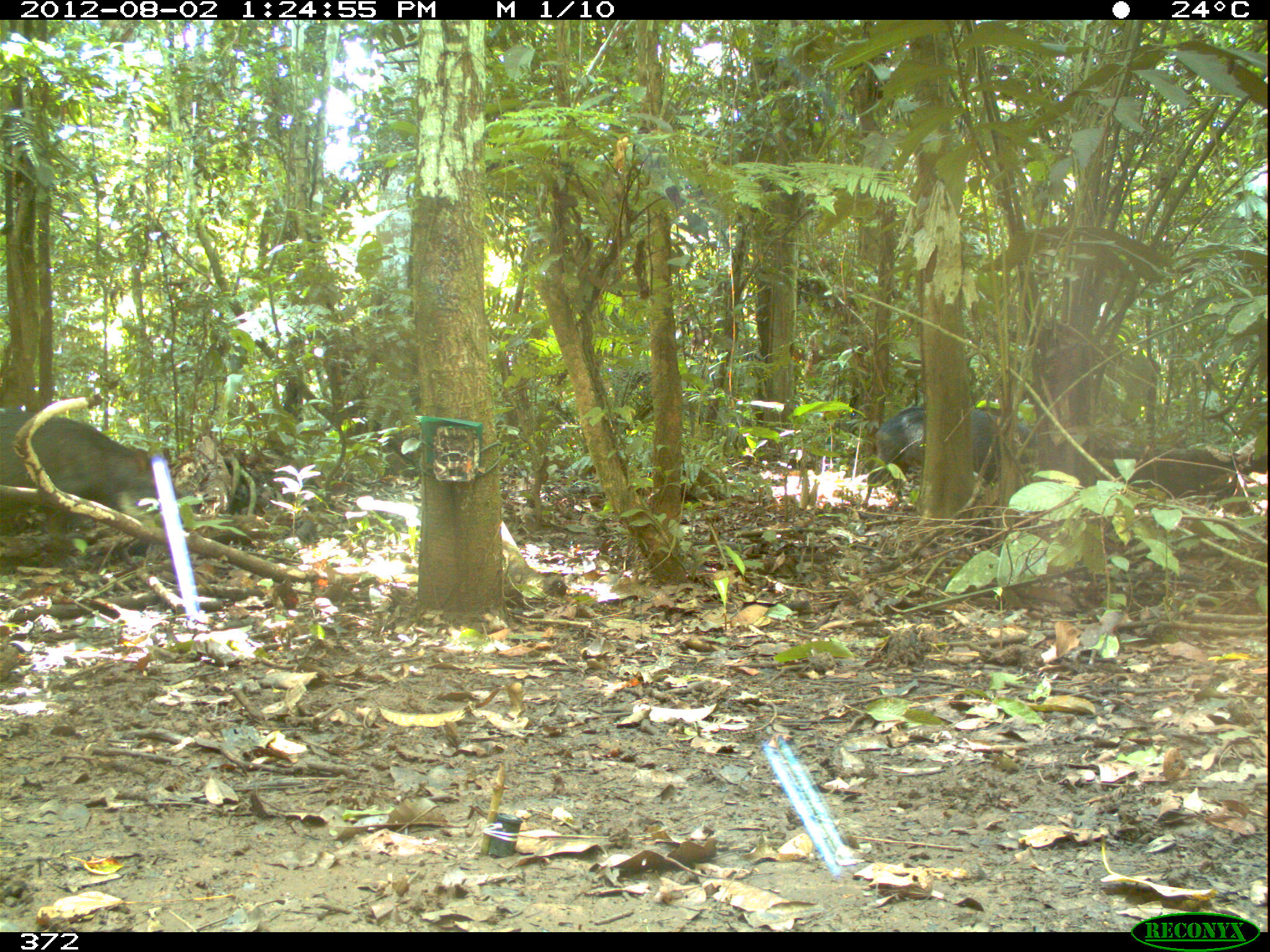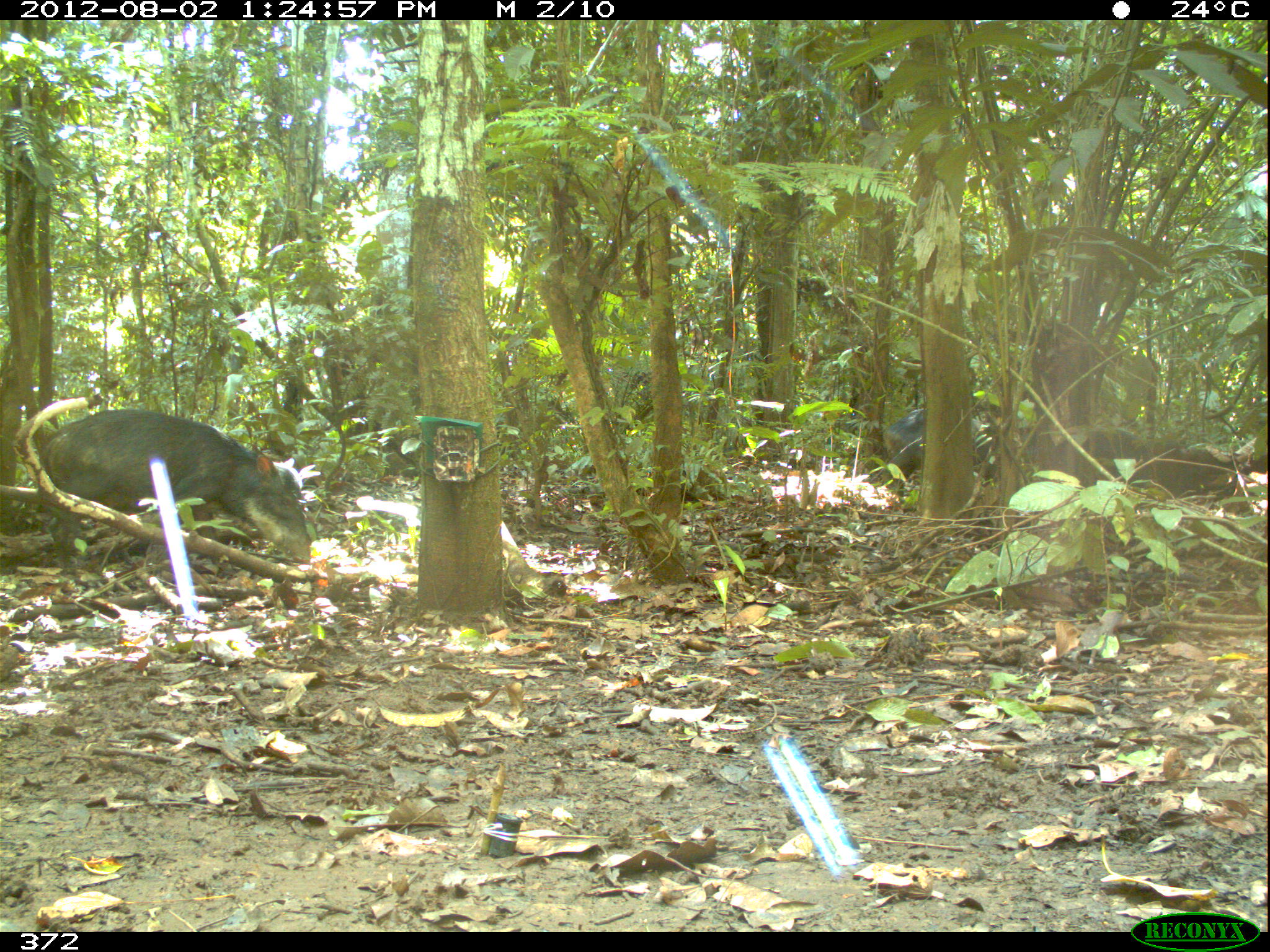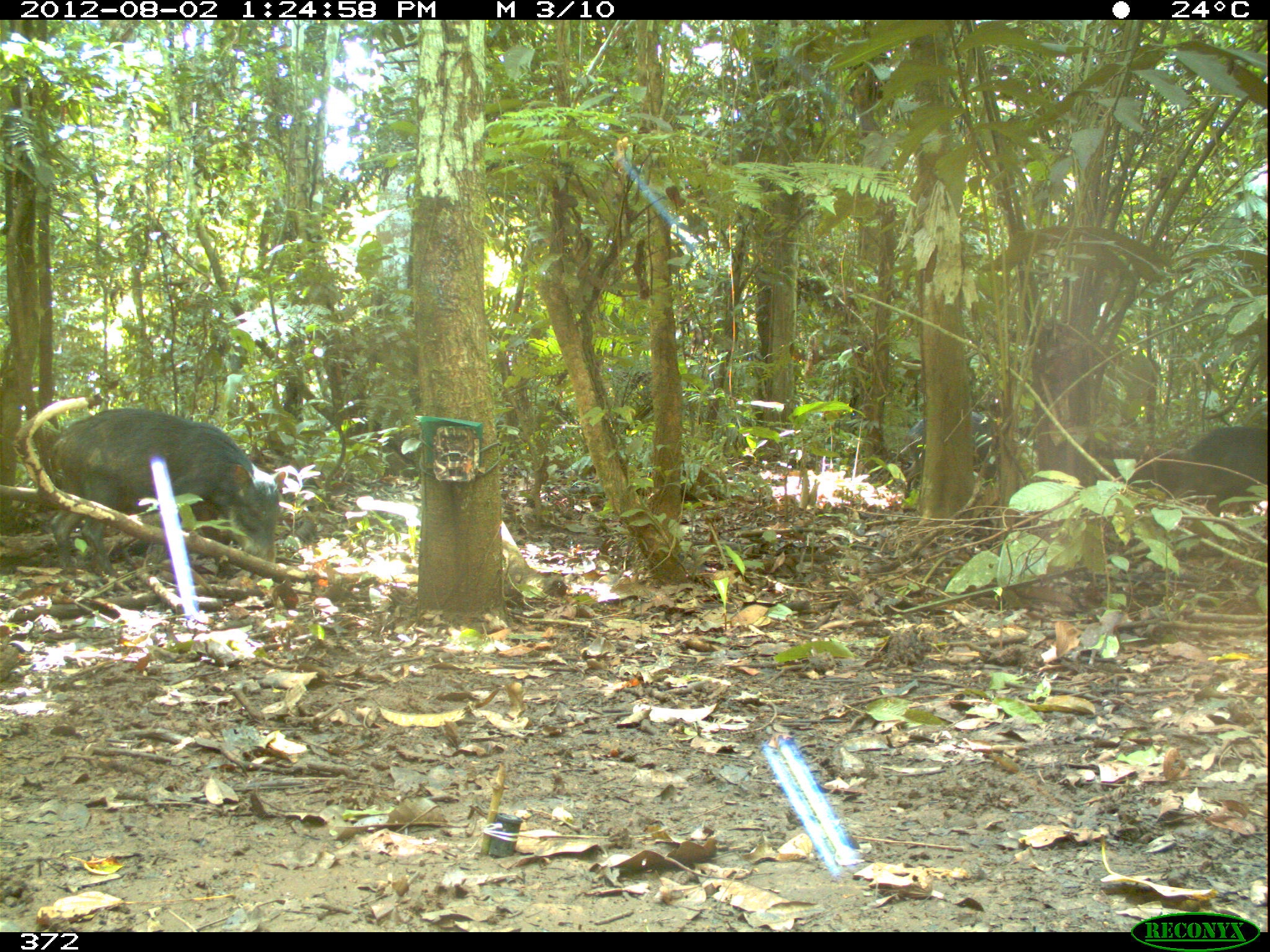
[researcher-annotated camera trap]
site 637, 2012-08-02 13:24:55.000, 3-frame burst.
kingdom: Animalia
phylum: Chordata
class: Mammalia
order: Artiodactyla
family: Tayassuidae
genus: Tayassu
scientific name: Tayassu pecari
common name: white-lipped peccary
Tayassu pecari (white-lipped peccary).